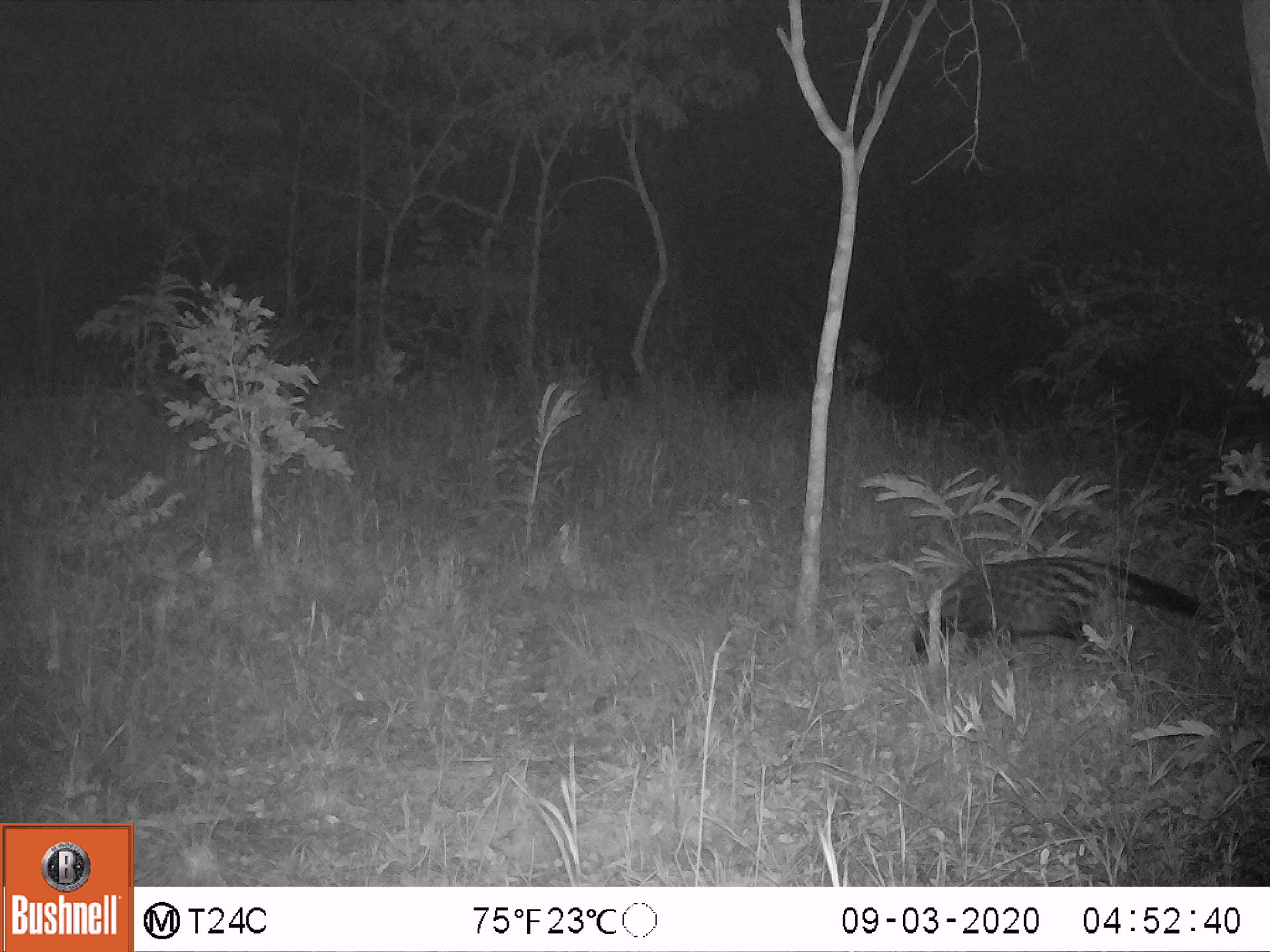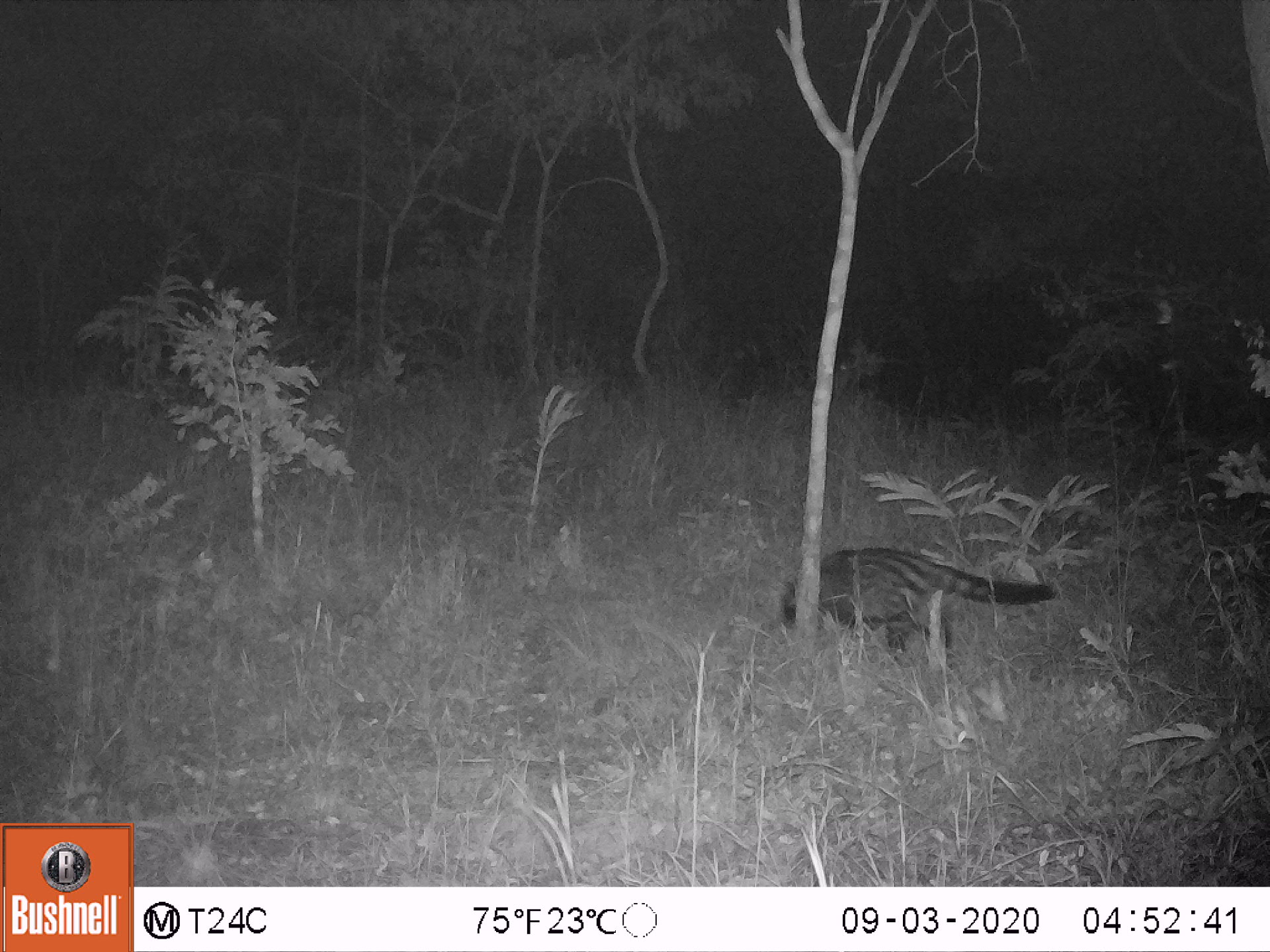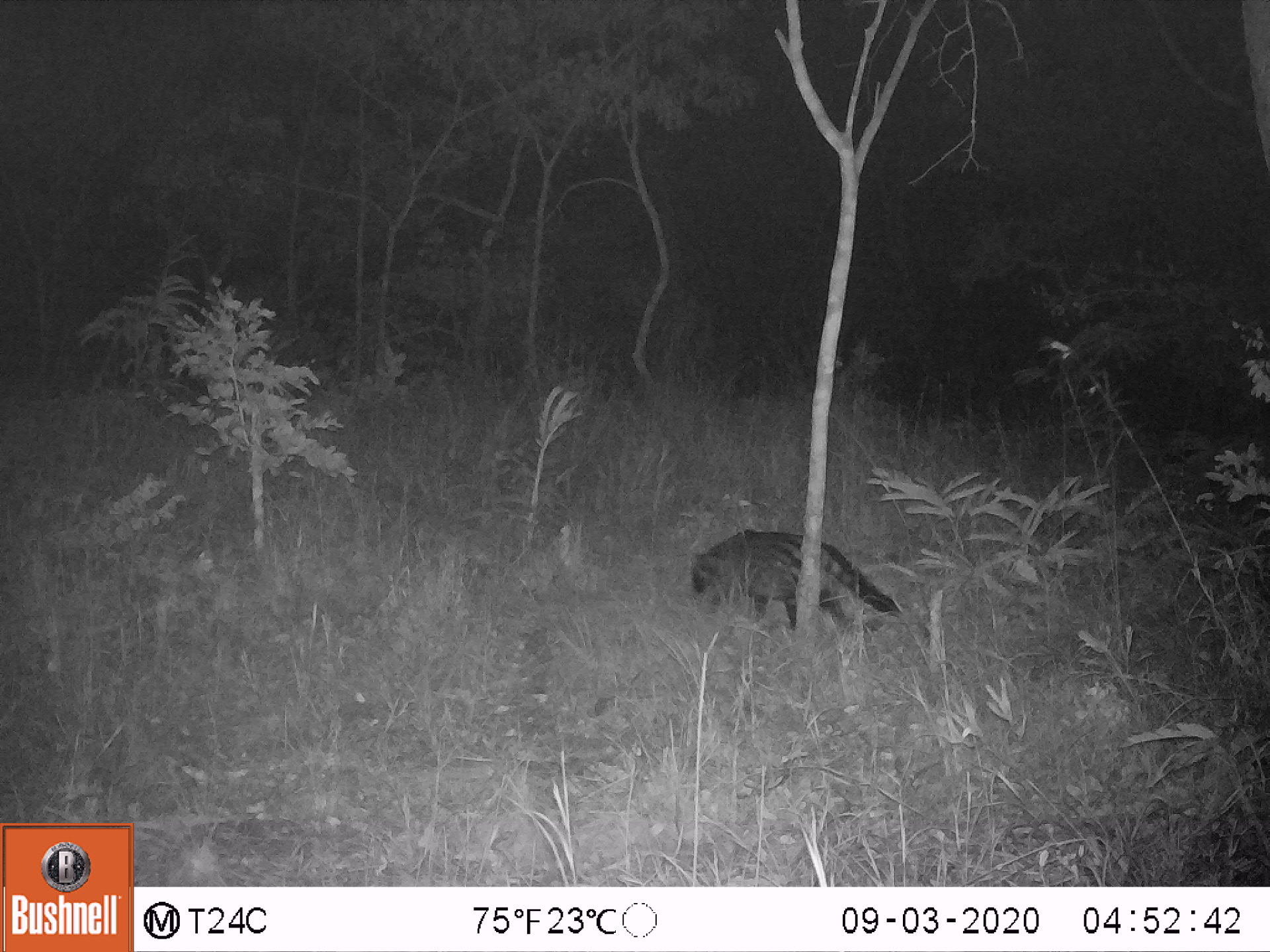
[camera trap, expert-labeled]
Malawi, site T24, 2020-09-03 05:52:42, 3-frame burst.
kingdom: Animalia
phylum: Chordata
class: Mammalia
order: Carnivora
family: Viverridae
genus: Civettictis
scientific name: Civettictis civetta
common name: african civet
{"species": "african civet (Civettictis civetta)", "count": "1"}